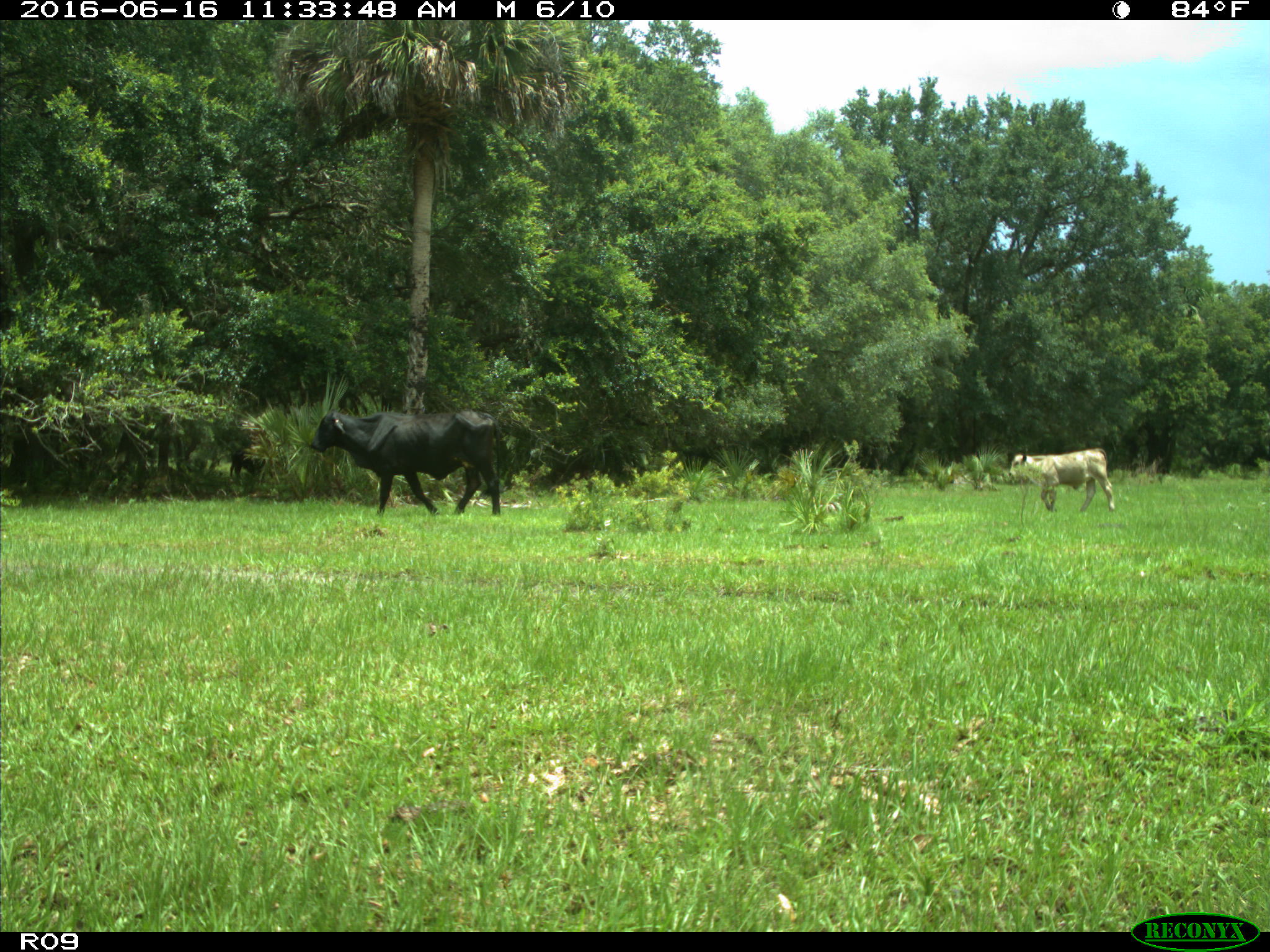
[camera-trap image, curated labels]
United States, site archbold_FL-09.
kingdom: Animalia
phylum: Chordata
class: Mammalia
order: Artiodactyla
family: Bovidae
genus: Bos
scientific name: Bos taurus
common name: domestic cow